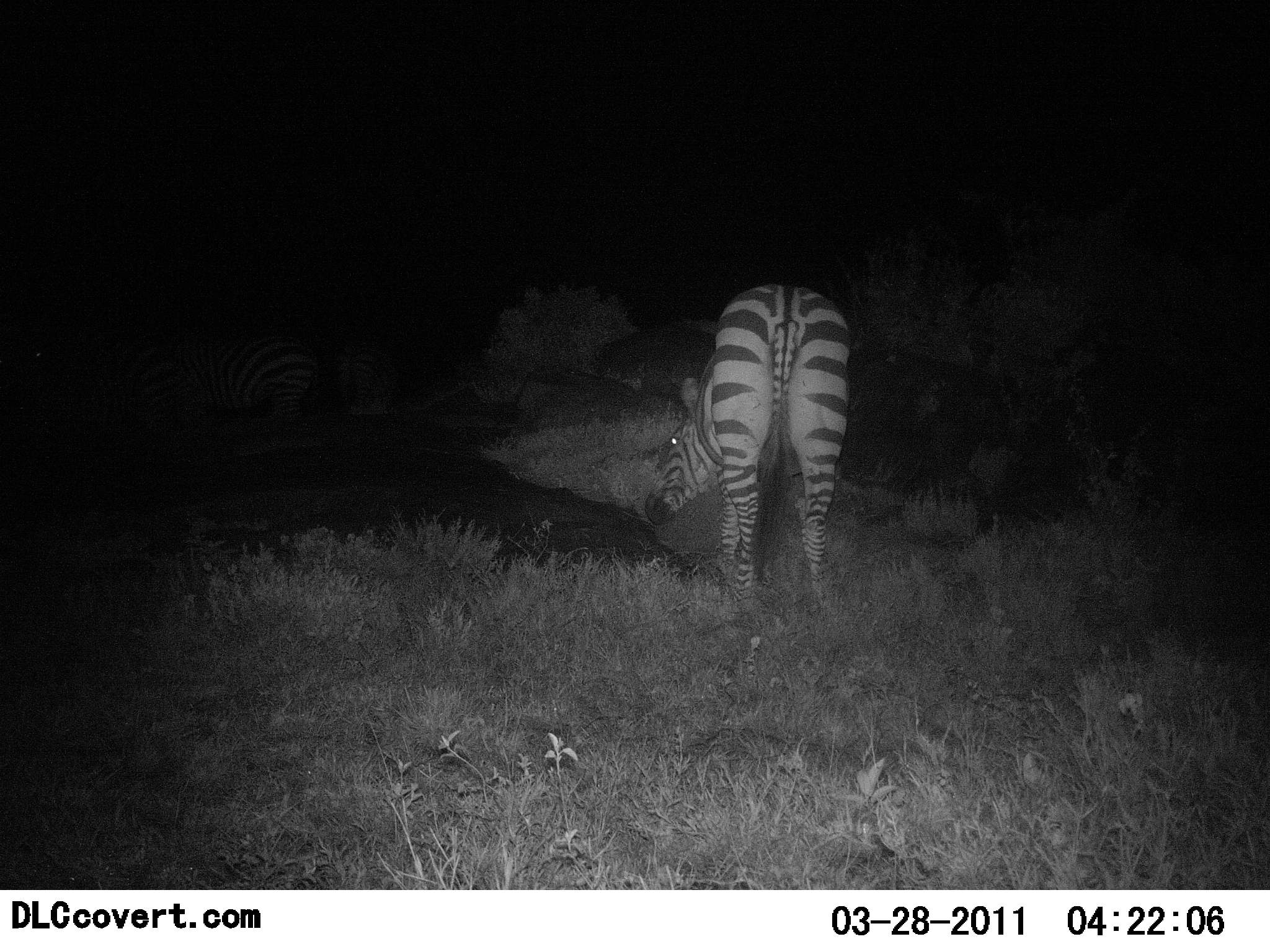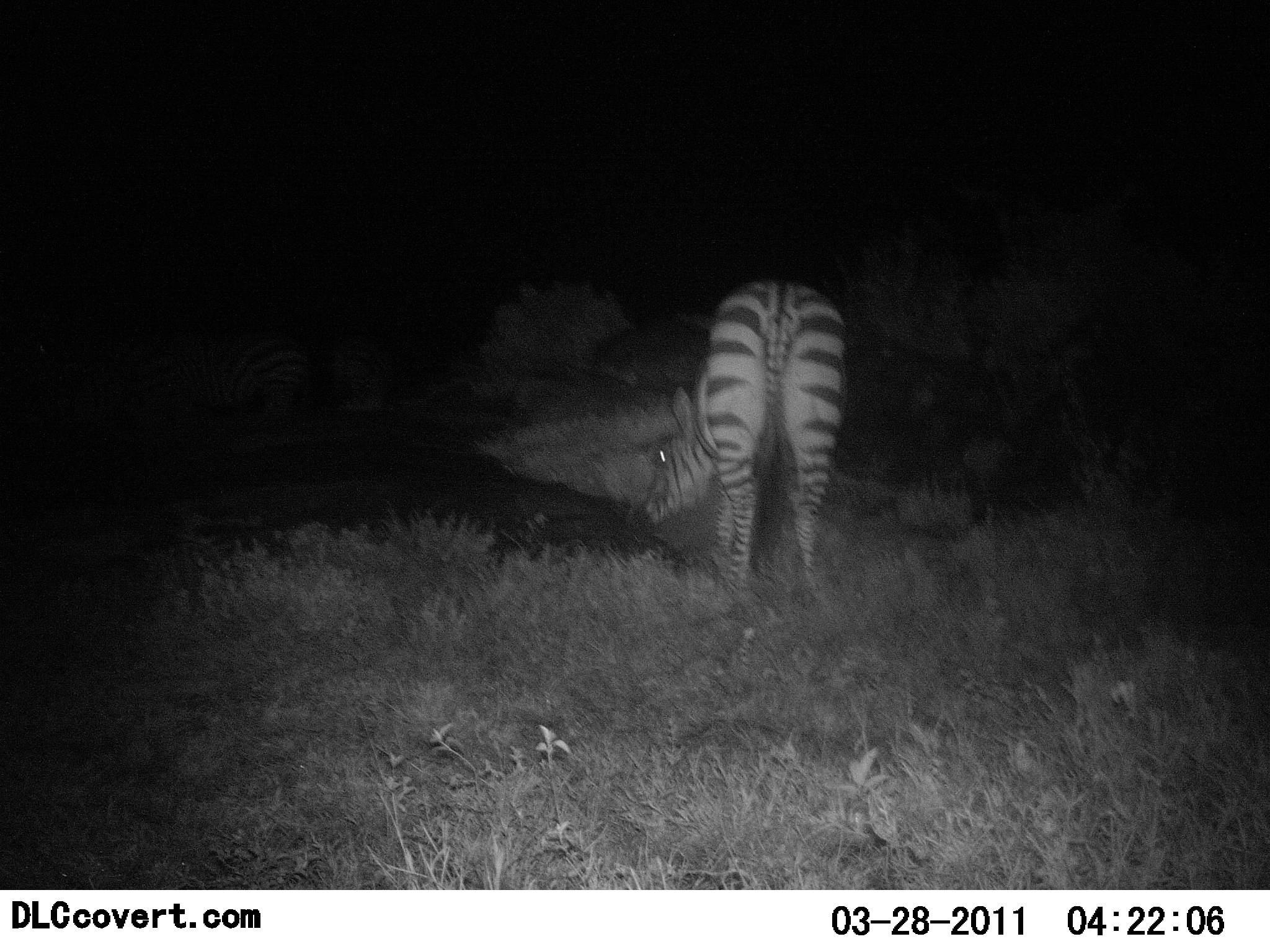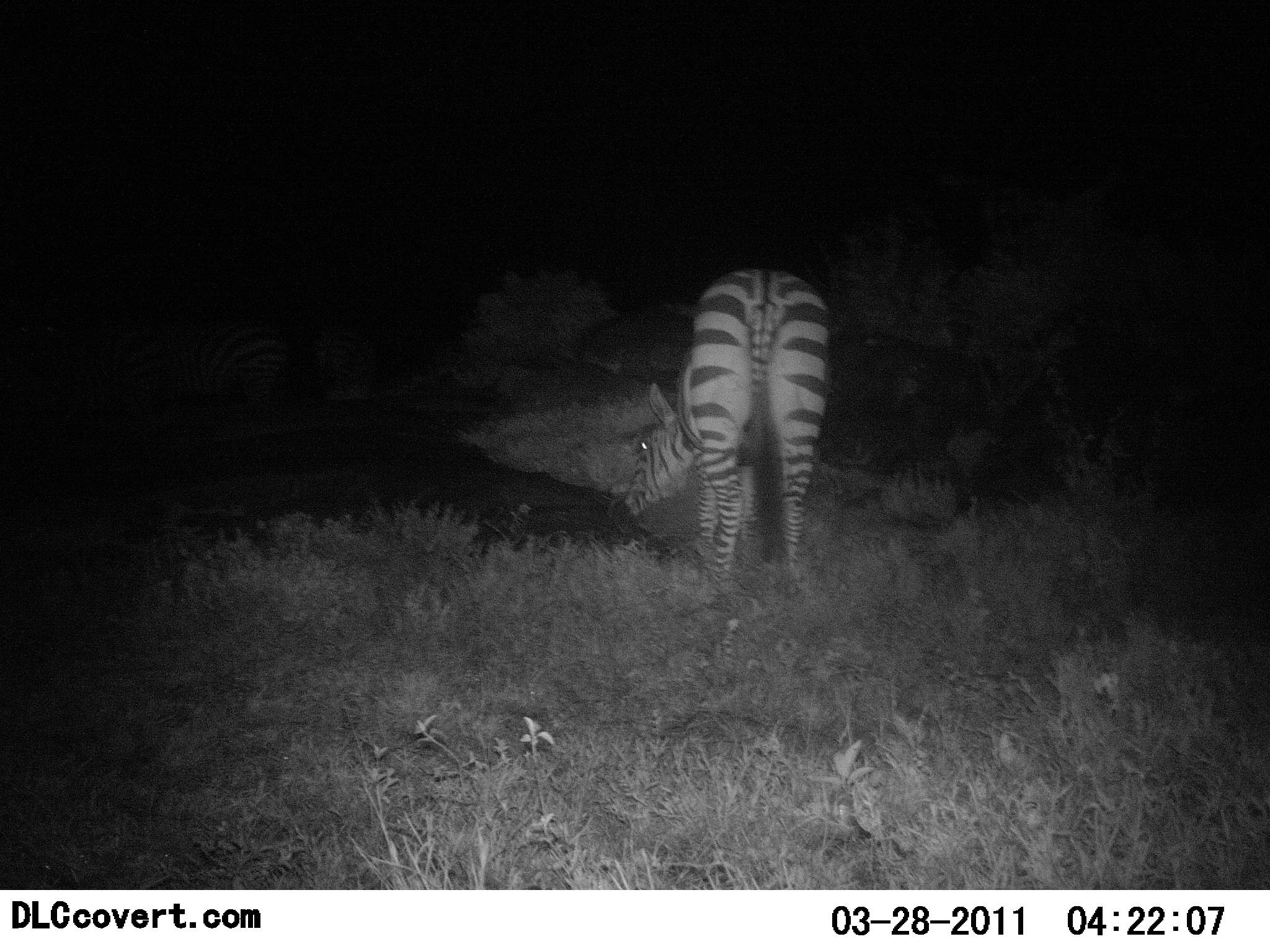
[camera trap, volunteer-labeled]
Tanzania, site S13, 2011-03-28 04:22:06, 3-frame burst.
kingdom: Animalia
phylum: Chordata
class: Mammalia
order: Perissodactyla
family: Equidae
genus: Equus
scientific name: Equus quagga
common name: plains zebra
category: zebra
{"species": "zebra (plains zebra) (Equus quagga)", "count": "1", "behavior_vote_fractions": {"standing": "55%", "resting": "0%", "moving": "9%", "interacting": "9%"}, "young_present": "0%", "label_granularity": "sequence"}